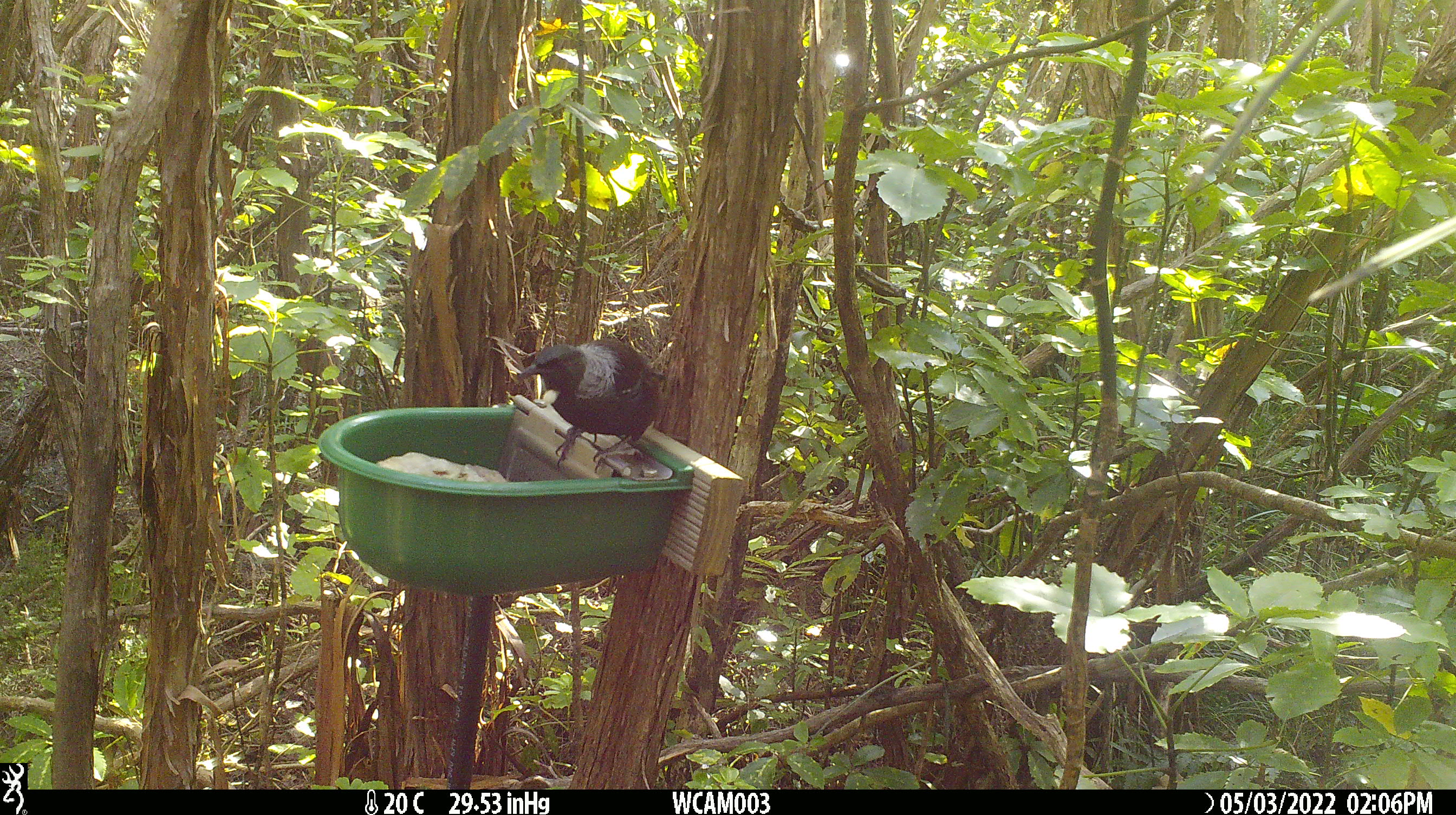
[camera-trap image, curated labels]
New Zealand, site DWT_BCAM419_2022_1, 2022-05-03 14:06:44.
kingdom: Animalia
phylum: Chordata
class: Aves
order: Passeriformes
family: Meliphagidae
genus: Prosthemadera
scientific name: Prosthemadera novaeseelandiae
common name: tui